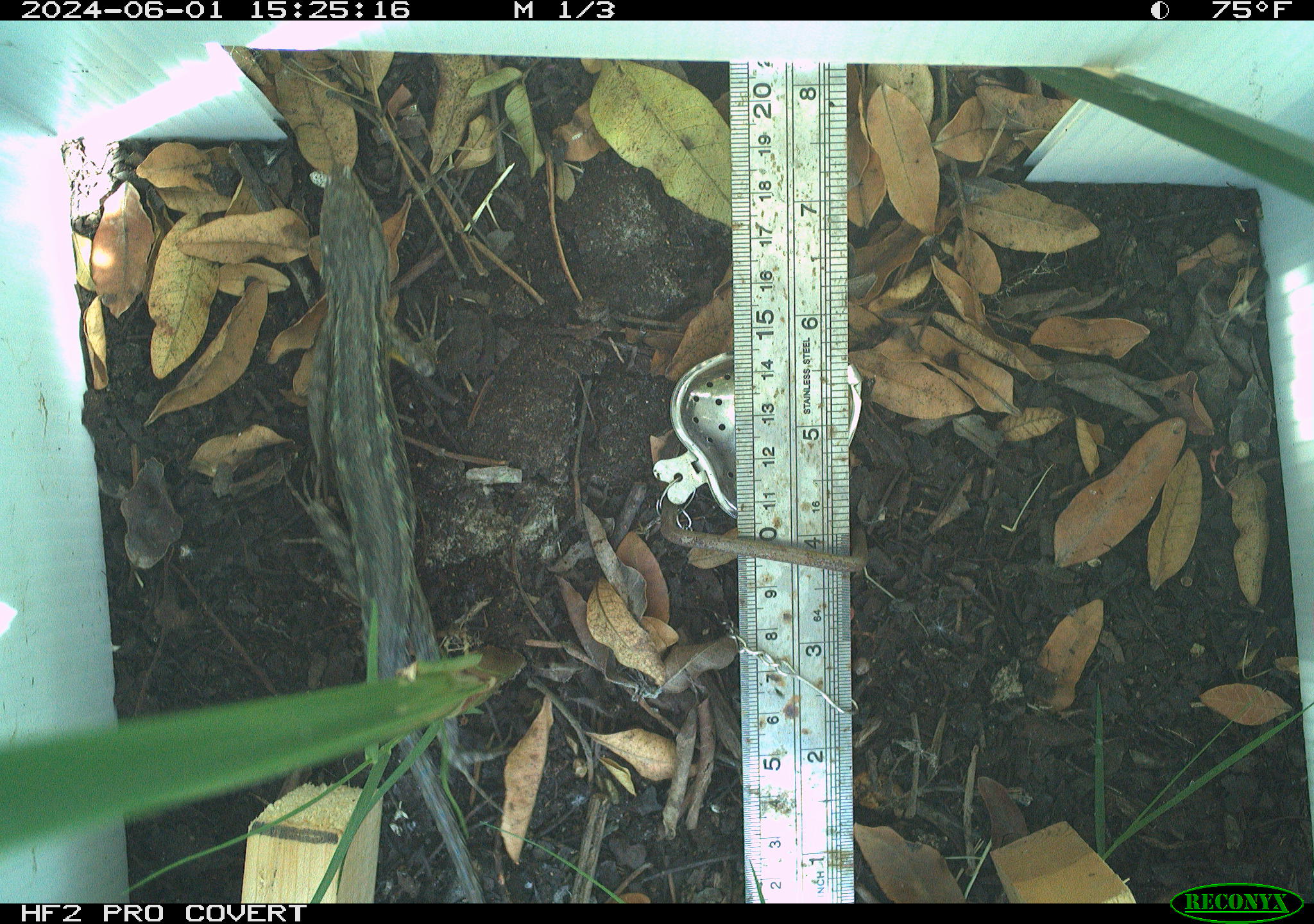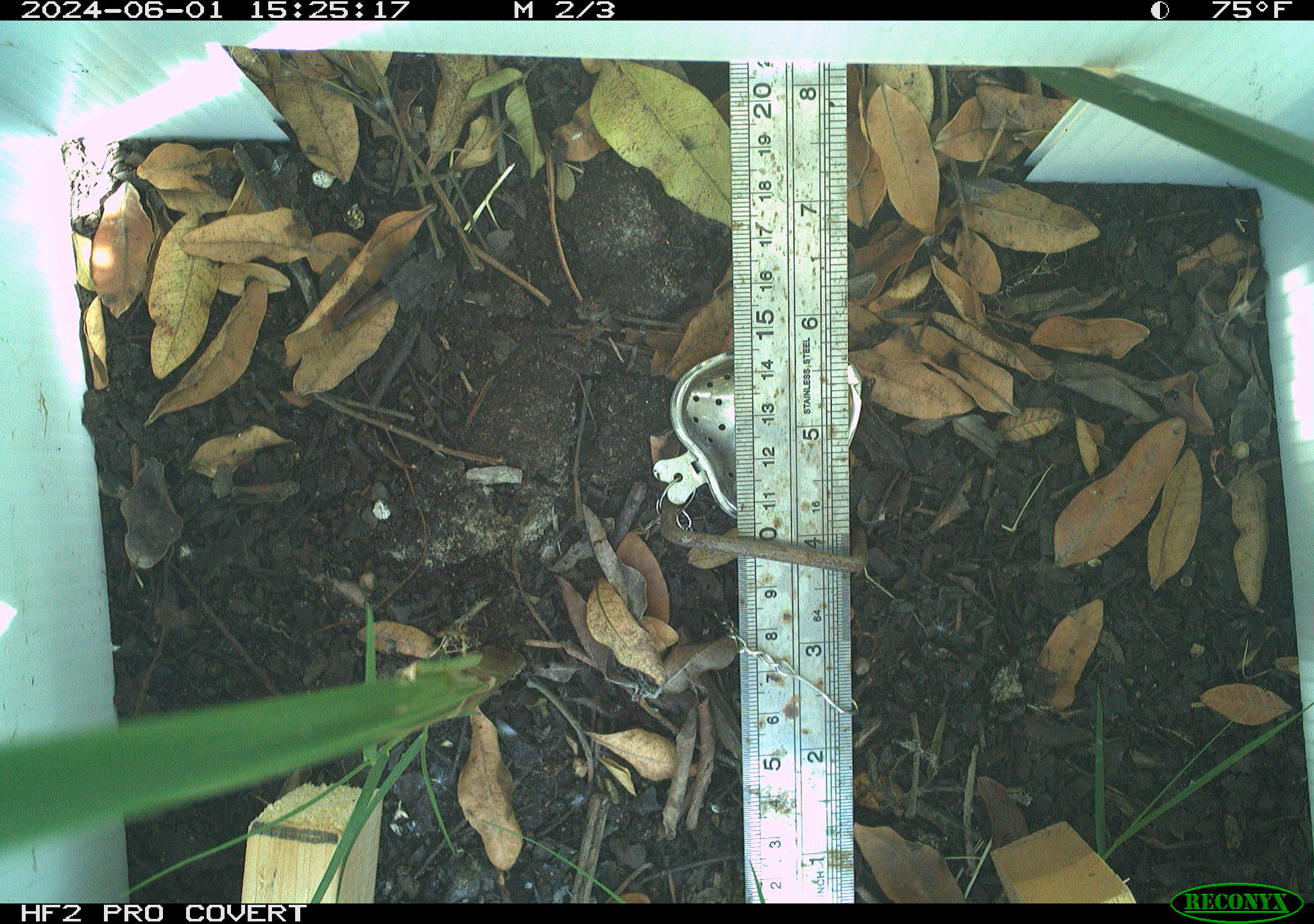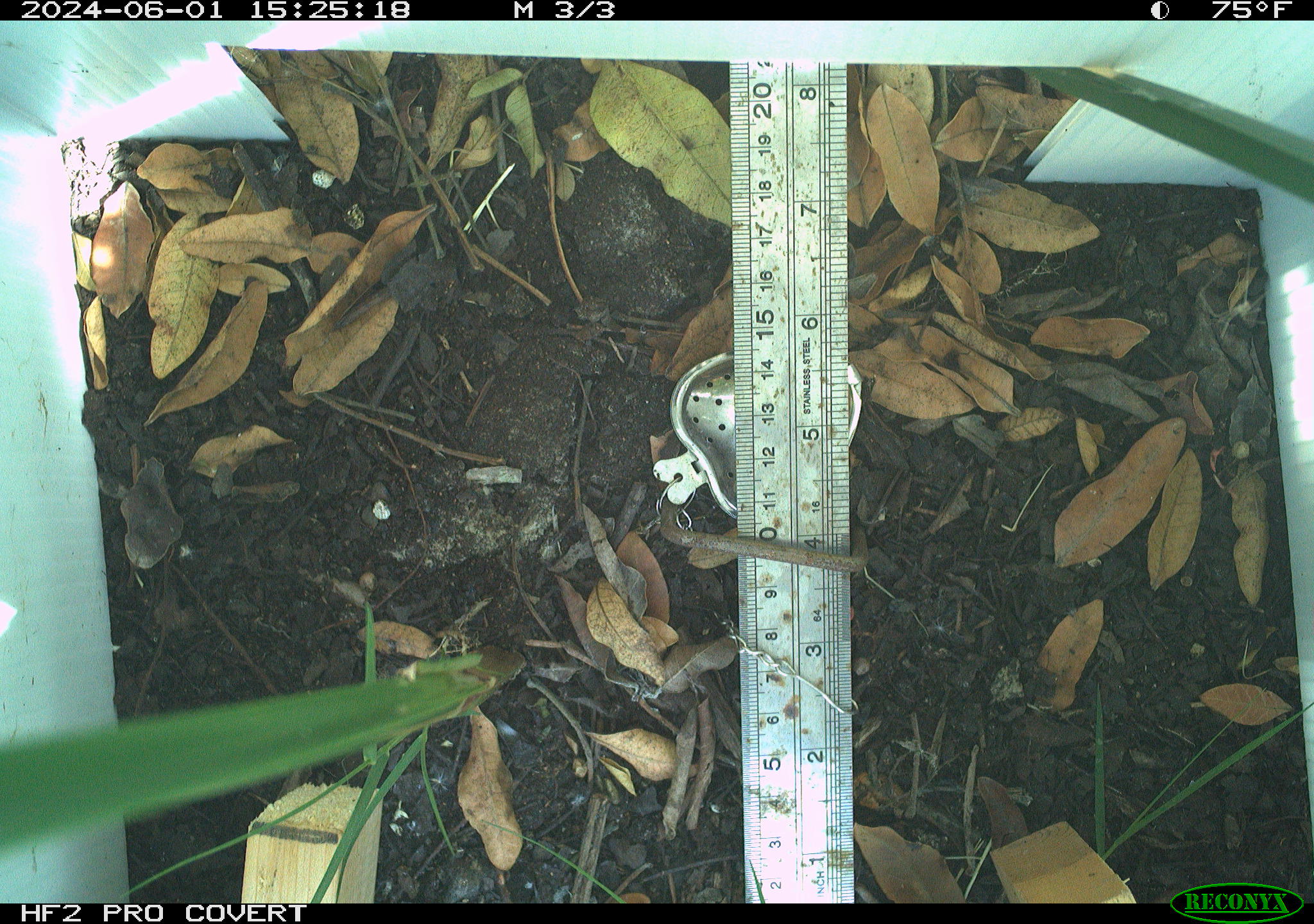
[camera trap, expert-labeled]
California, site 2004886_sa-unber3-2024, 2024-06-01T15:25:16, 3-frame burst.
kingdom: Animalia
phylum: Chordata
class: Reptilia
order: Squamata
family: Phrynosomatidae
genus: Sceloporus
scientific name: Sceloporus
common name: spiny lizards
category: sceloporus species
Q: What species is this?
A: Sceloporus species (spiny lizards) (Sceloporus).